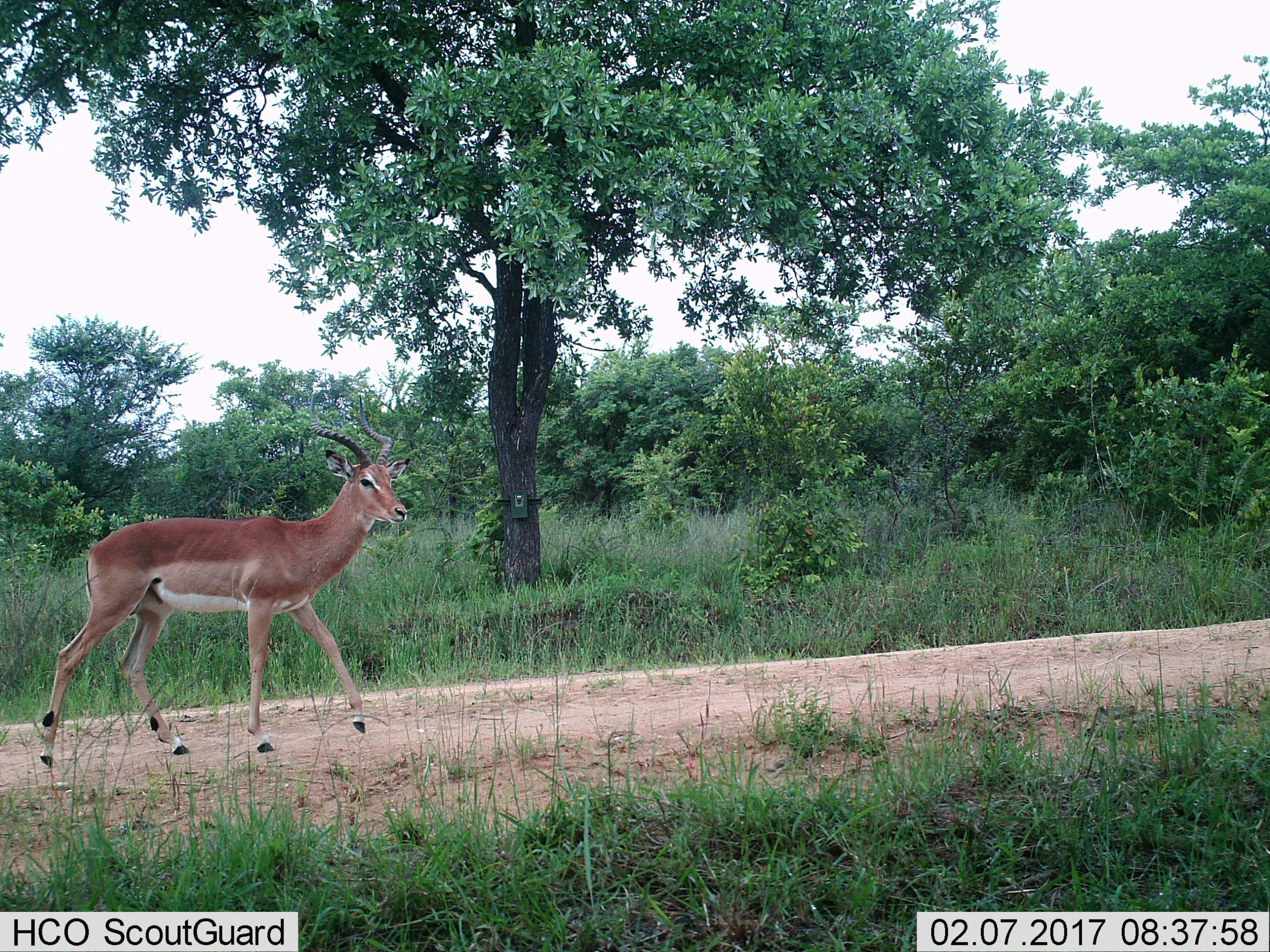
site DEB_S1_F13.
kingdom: Animalia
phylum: Chordata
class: Mammalia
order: Artiodactyla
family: Bovidae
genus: Aepyceros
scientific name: Aepyceros melampus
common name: impala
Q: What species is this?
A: Impala (Aepyceros melampus).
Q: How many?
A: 1.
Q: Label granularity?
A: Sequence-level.